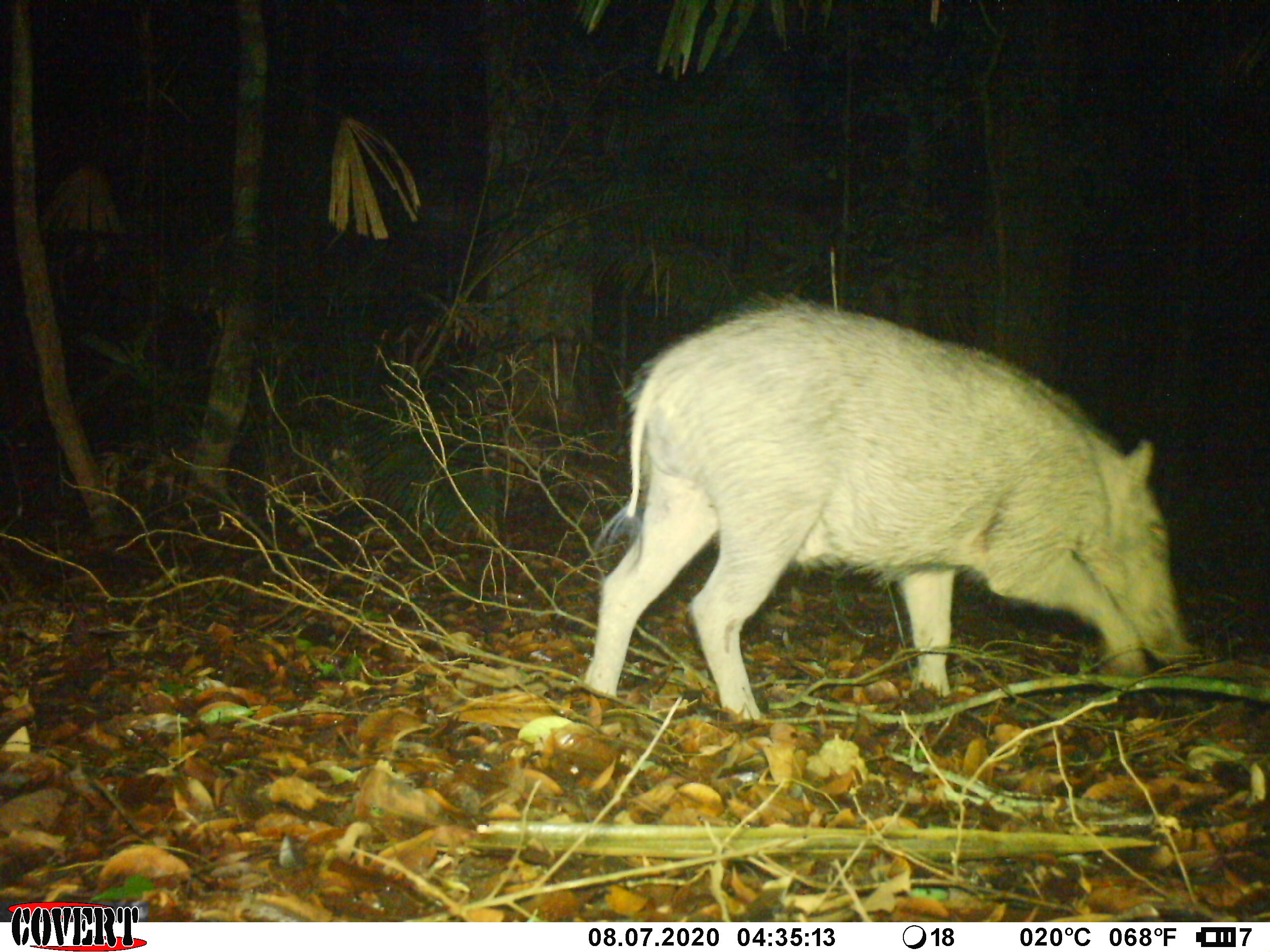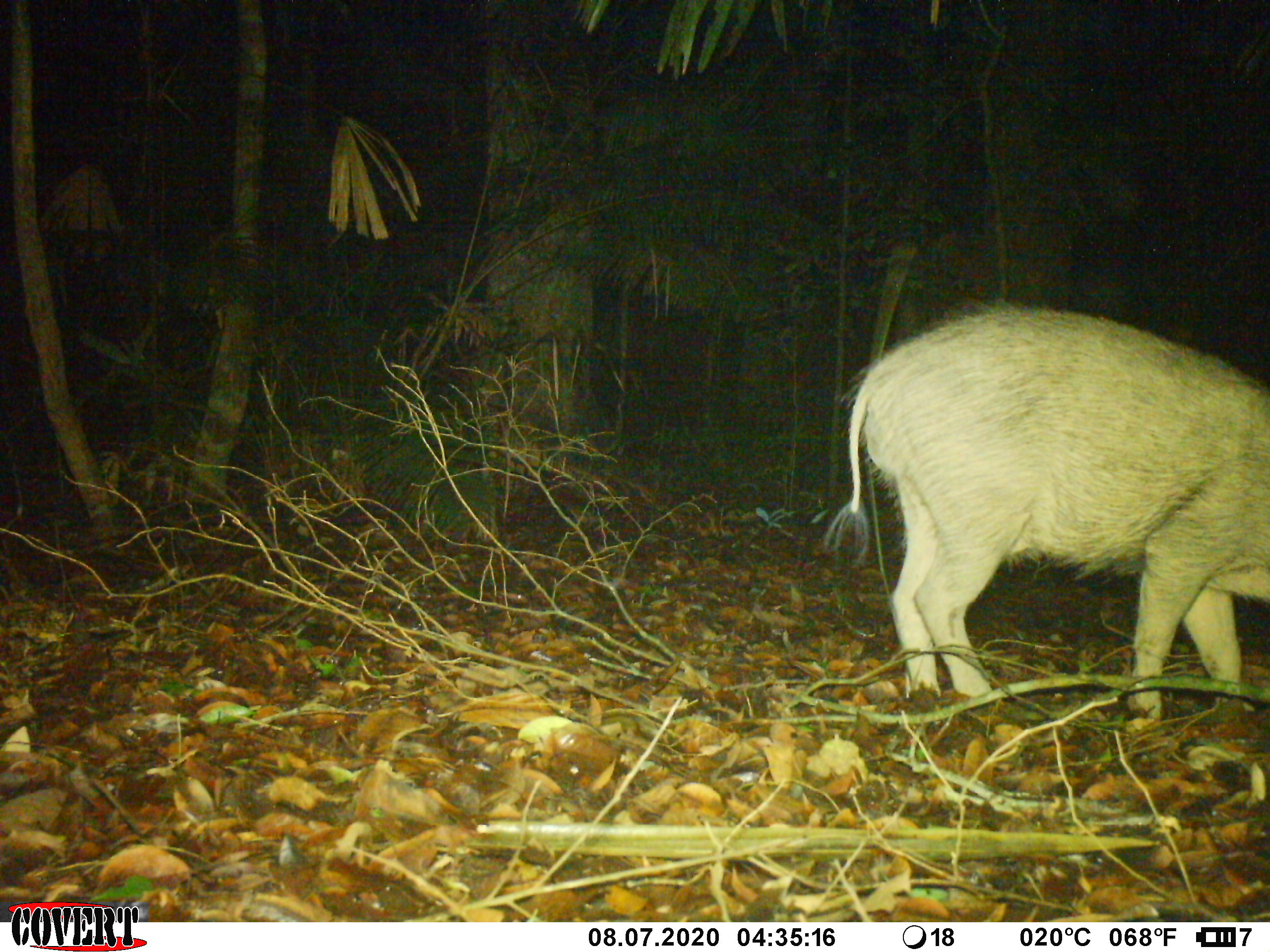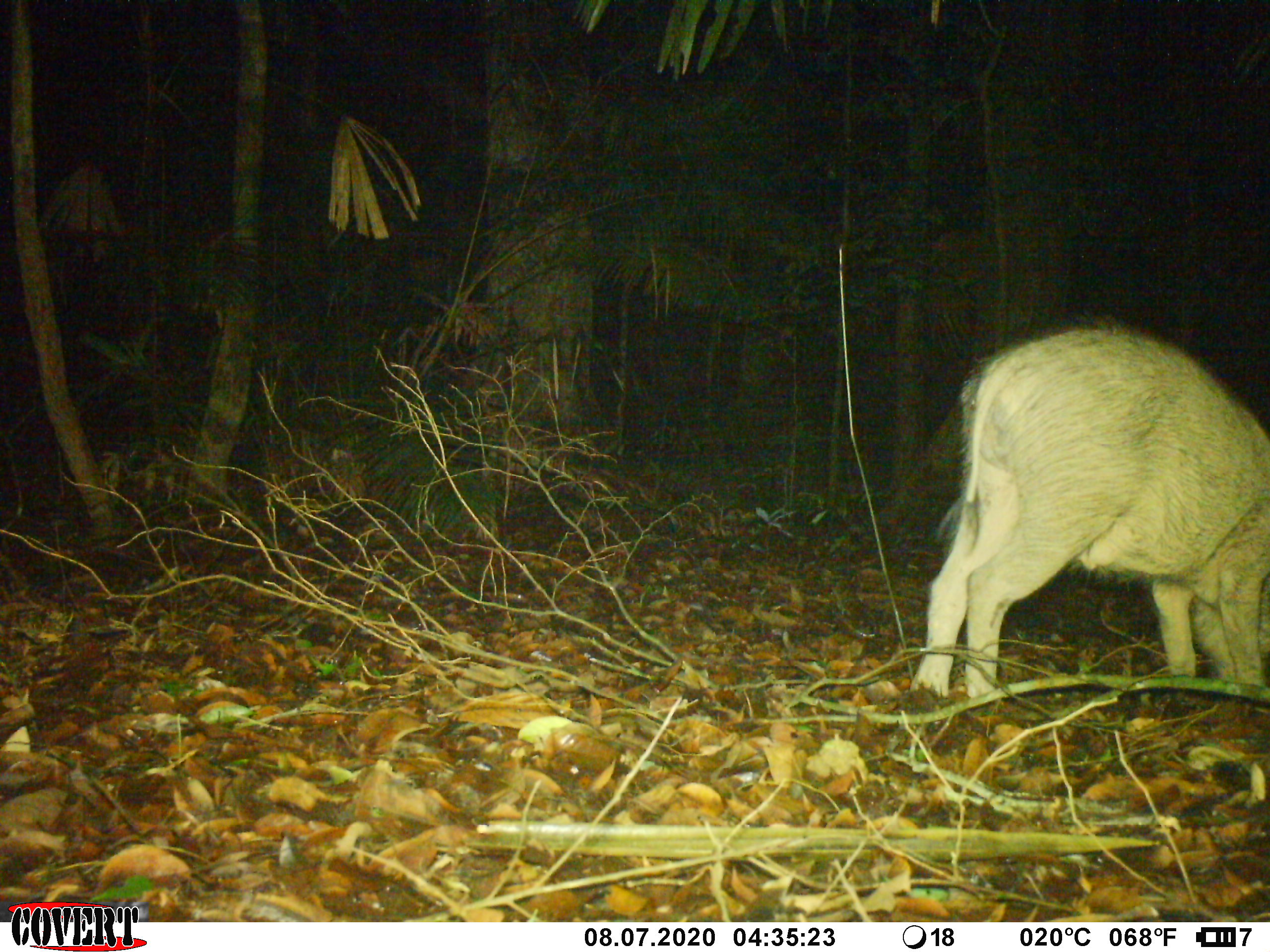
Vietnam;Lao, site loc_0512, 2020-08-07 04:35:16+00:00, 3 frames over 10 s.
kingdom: Animalia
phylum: Chordata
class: Mammalia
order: Artiodactyla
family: Suidae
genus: Sus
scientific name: Sus scrofa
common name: eurasian wild pig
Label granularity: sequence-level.